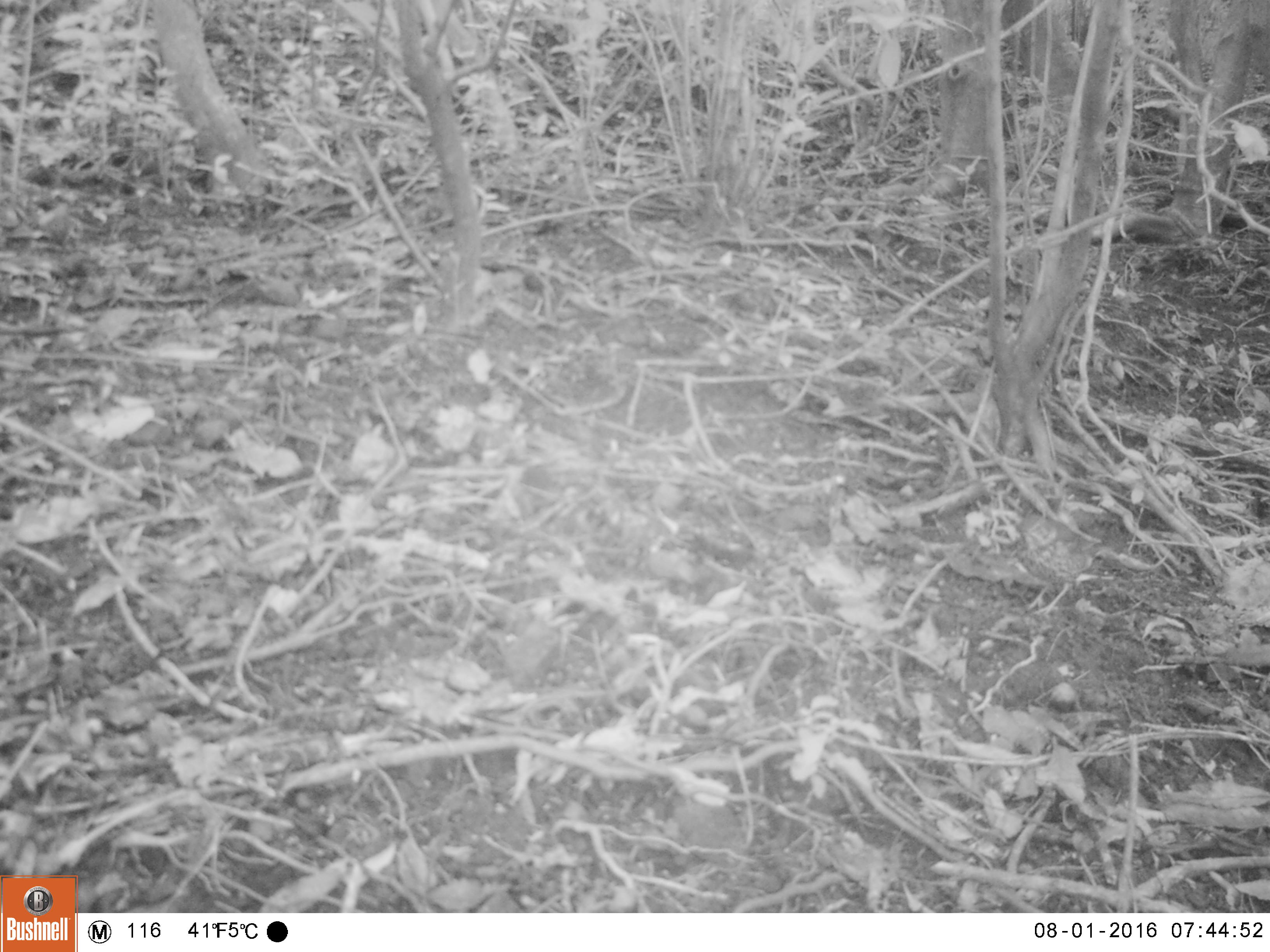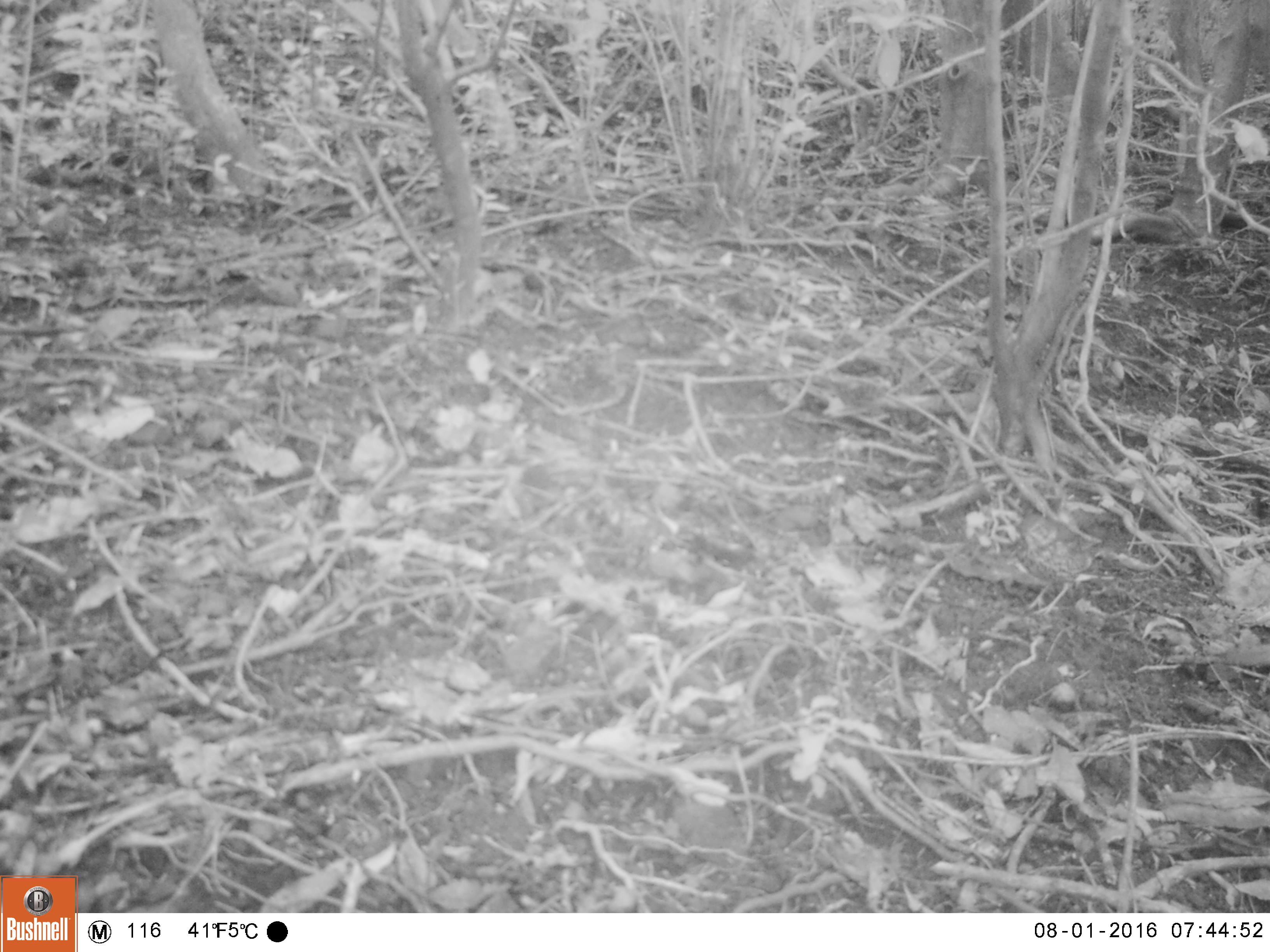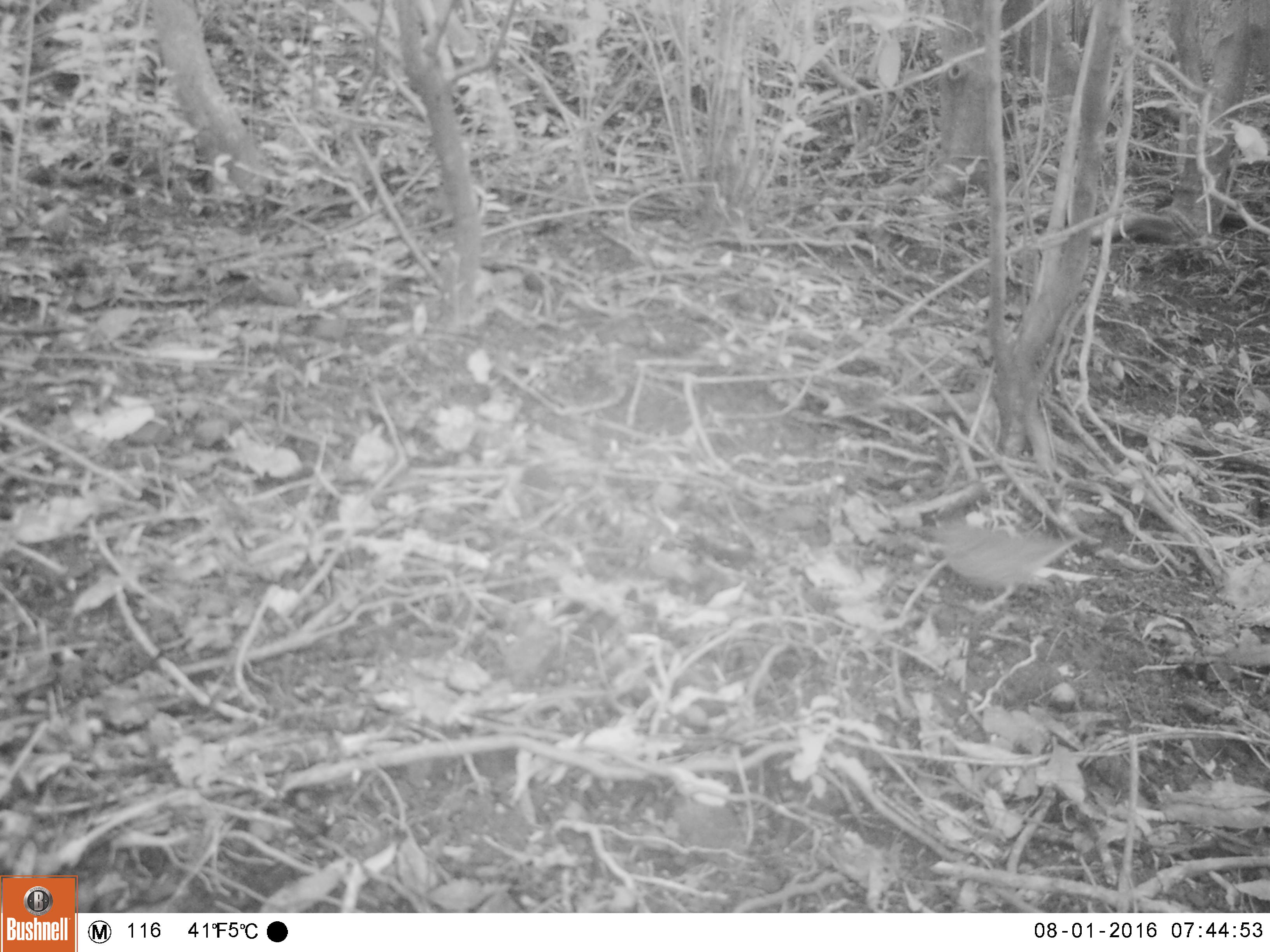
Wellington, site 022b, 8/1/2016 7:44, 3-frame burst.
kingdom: Animalia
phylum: Chordata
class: Aves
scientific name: Aves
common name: bird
Bird (Aves).